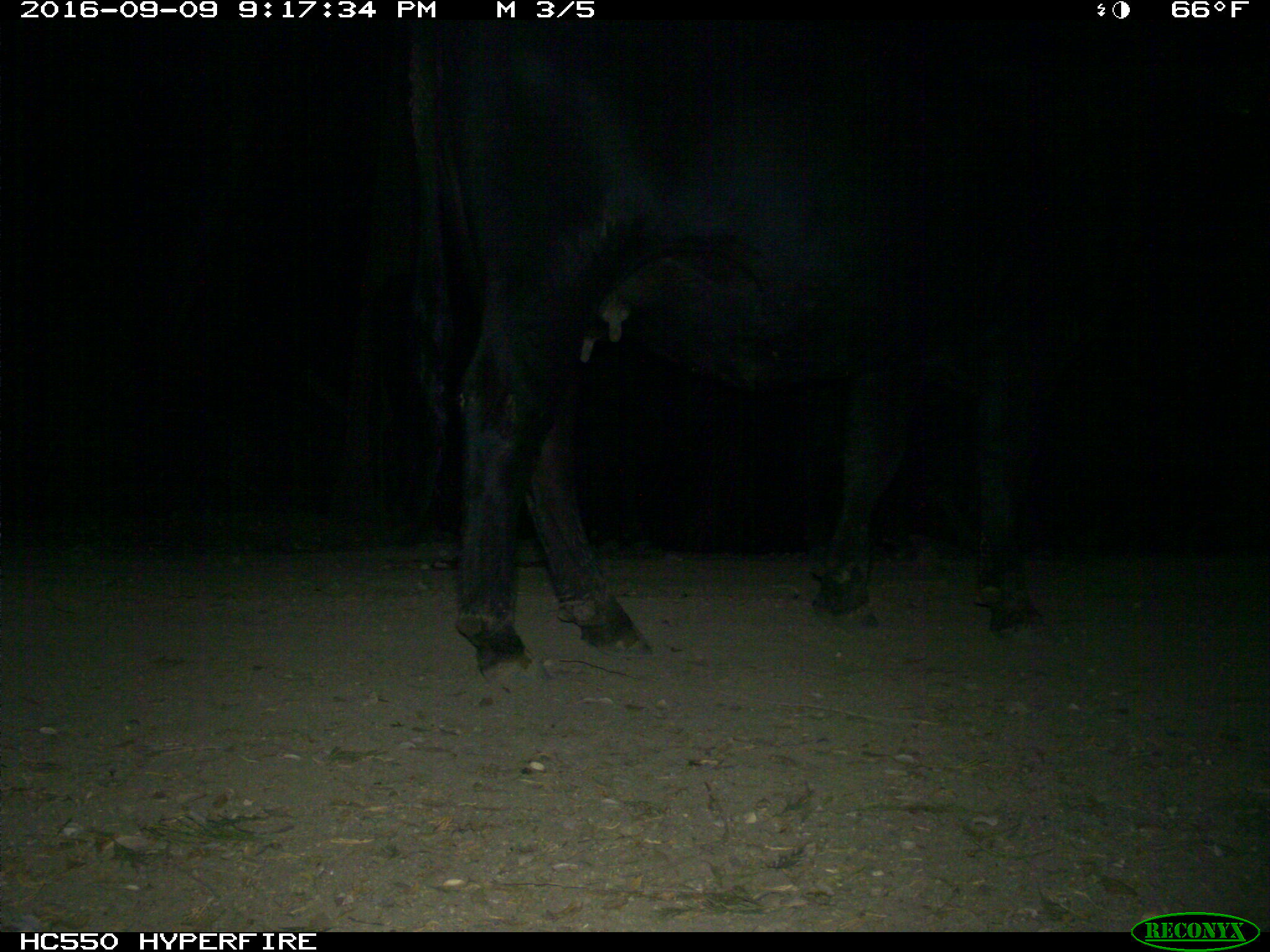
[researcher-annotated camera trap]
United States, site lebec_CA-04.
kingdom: Animalia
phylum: Chordata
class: Mammalia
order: Artiodactyla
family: Bovidae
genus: Bos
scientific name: Bos taurus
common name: domestic cow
Bos taurus (domestic cow).